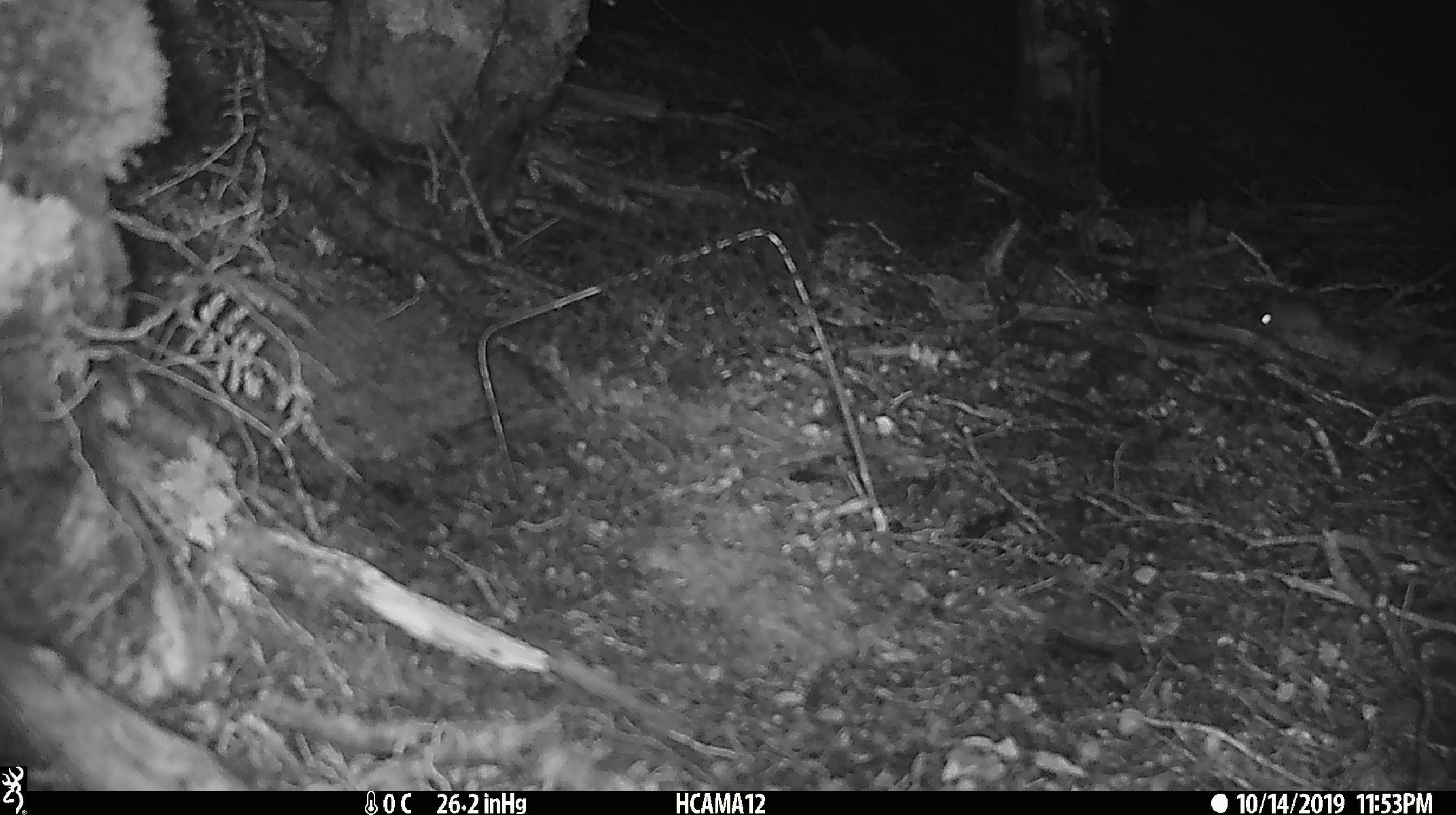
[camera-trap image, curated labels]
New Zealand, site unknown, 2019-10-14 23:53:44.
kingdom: Animalia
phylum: Chordata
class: Mammalia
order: Rodentia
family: Muridae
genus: Mus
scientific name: Mus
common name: mouse